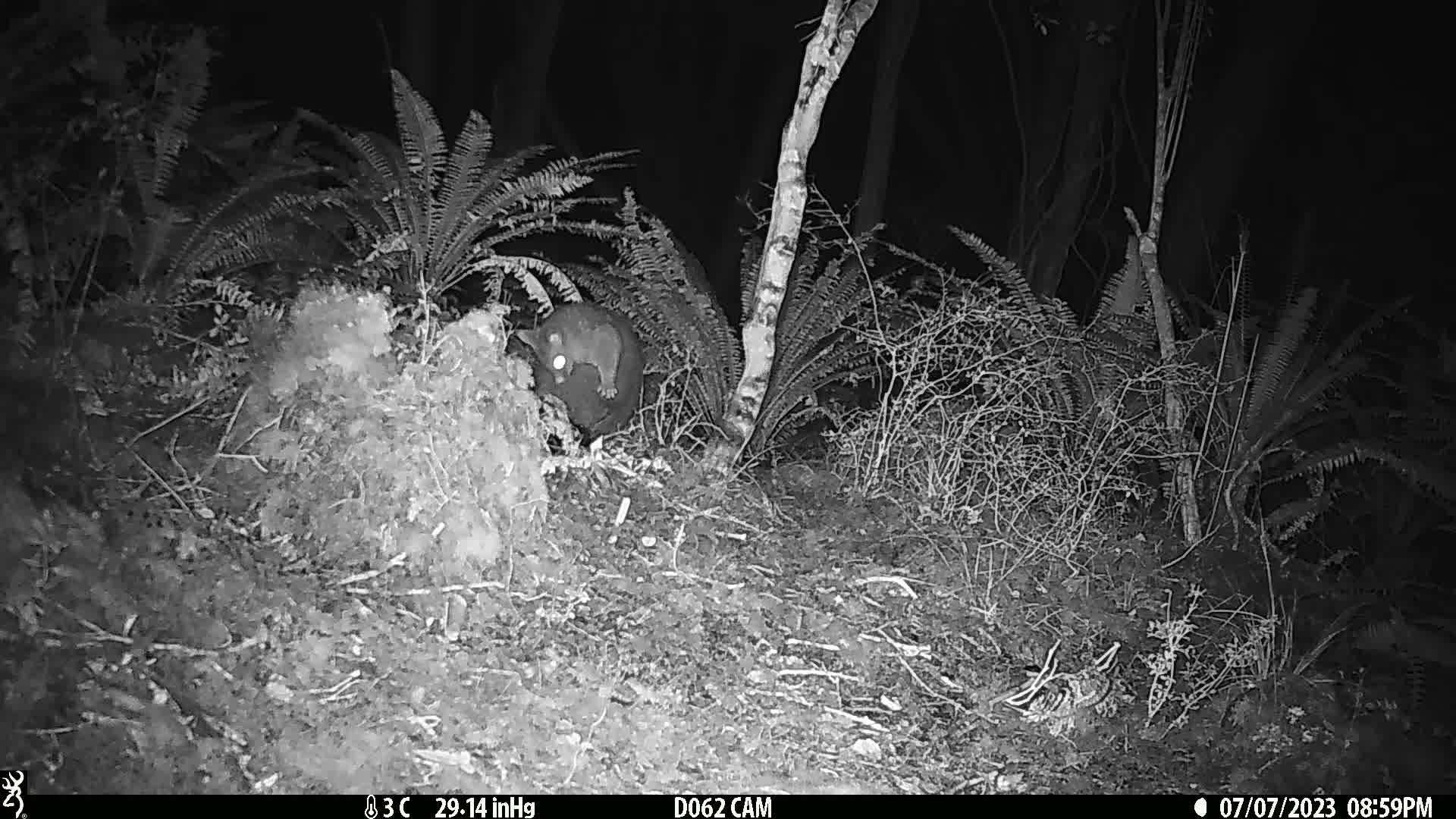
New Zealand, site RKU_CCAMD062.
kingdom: Animalia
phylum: Chordata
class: Mammalia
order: Diprotodontia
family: Phalangeridae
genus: Trichosurus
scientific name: Trichosurus vulpecula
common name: common brushtail possum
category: possum